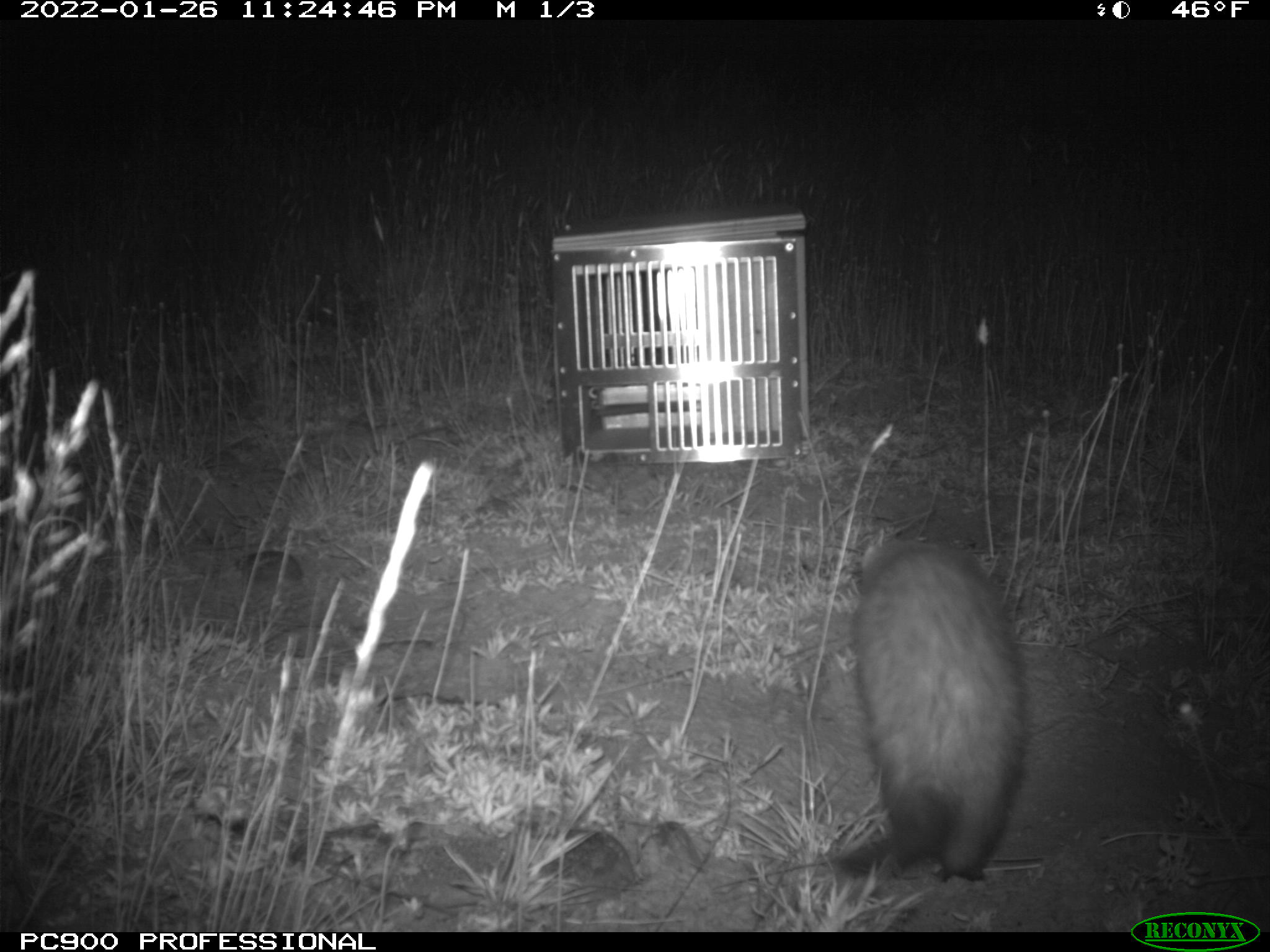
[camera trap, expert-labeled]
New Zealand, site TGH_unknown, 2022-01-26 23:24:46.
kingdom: Animalia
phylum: Chordata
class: Mammalia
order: Carnivora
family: Mustelidae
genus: Mustela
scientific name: Mustela furo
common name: ferret